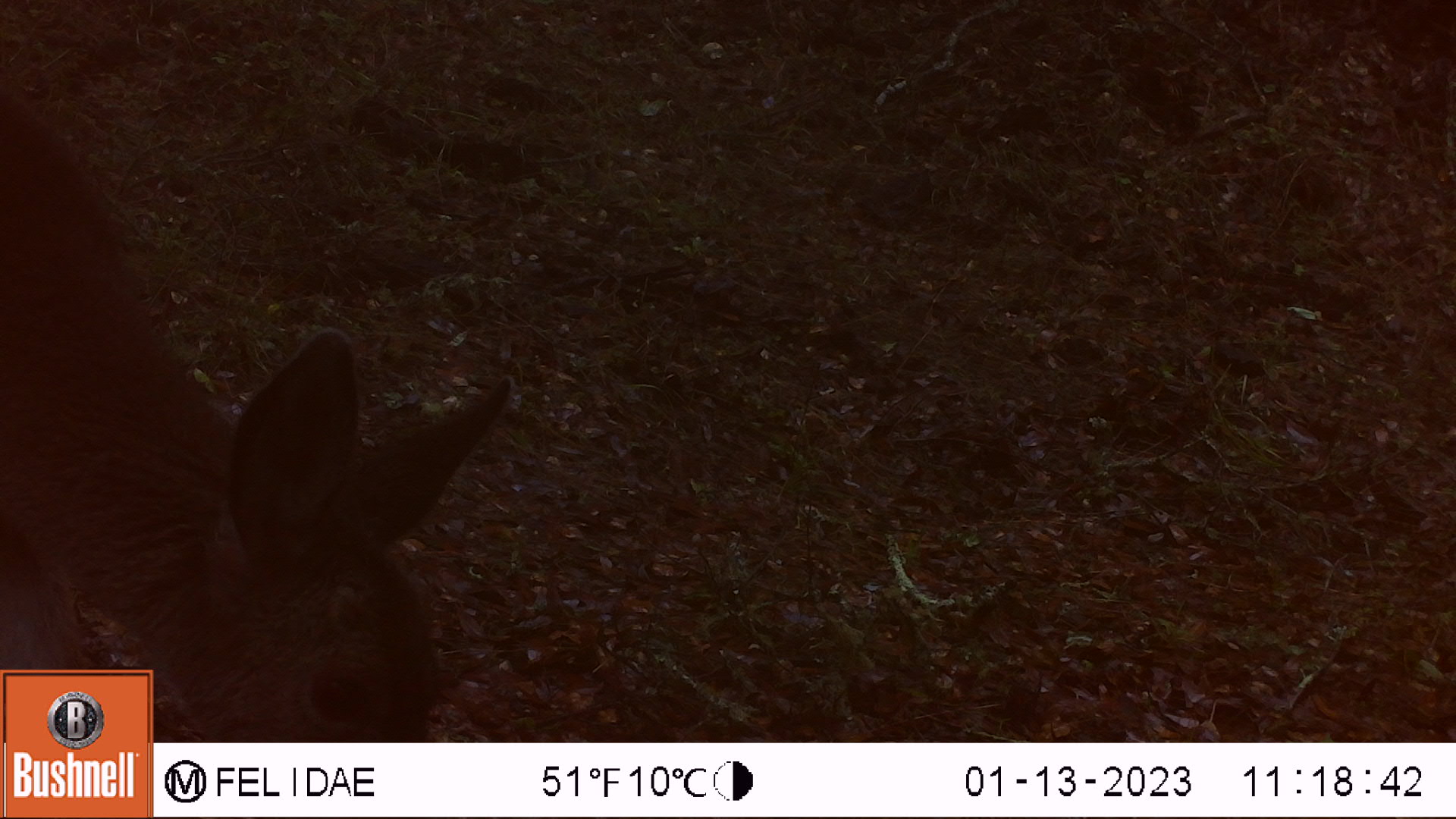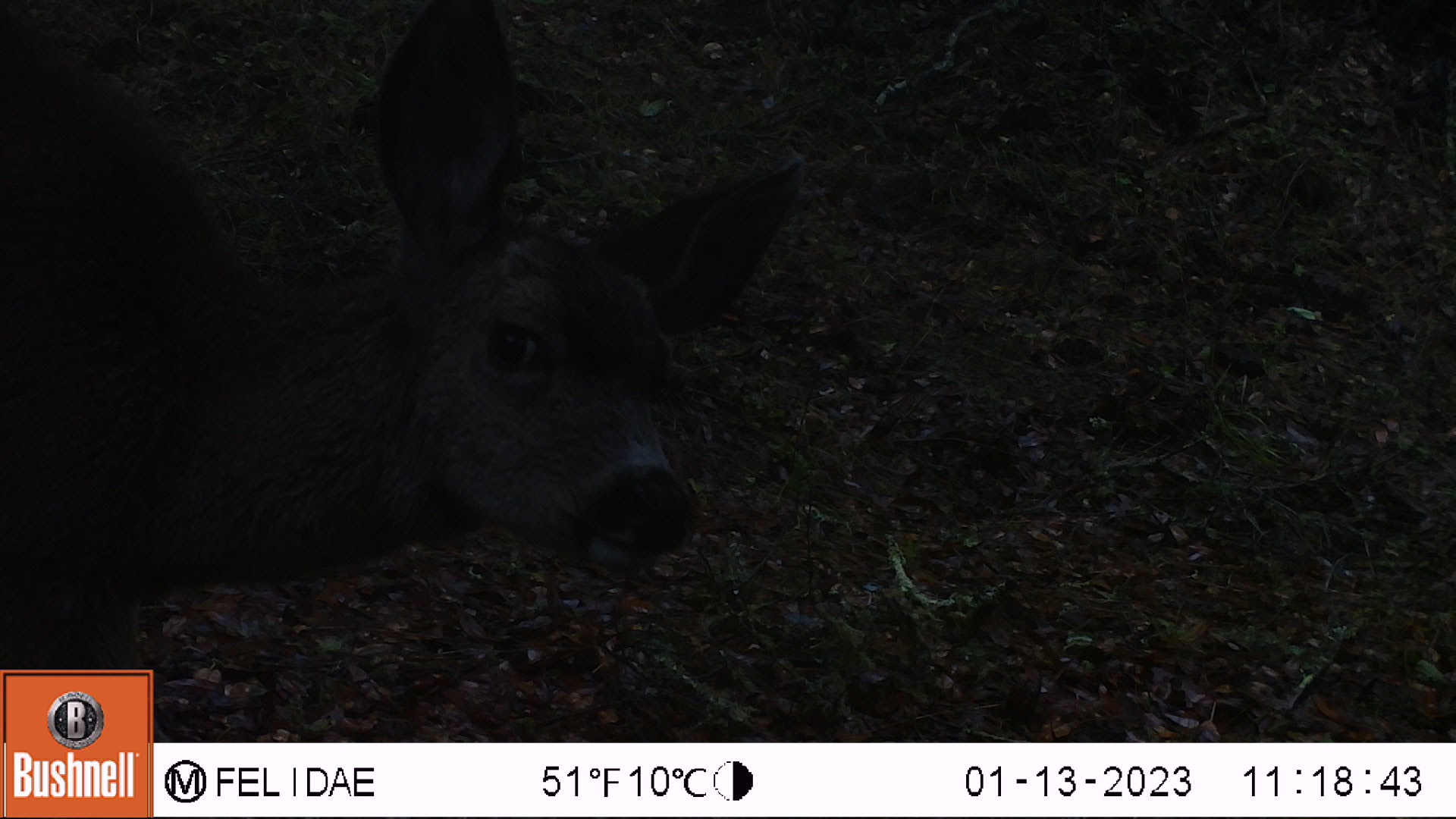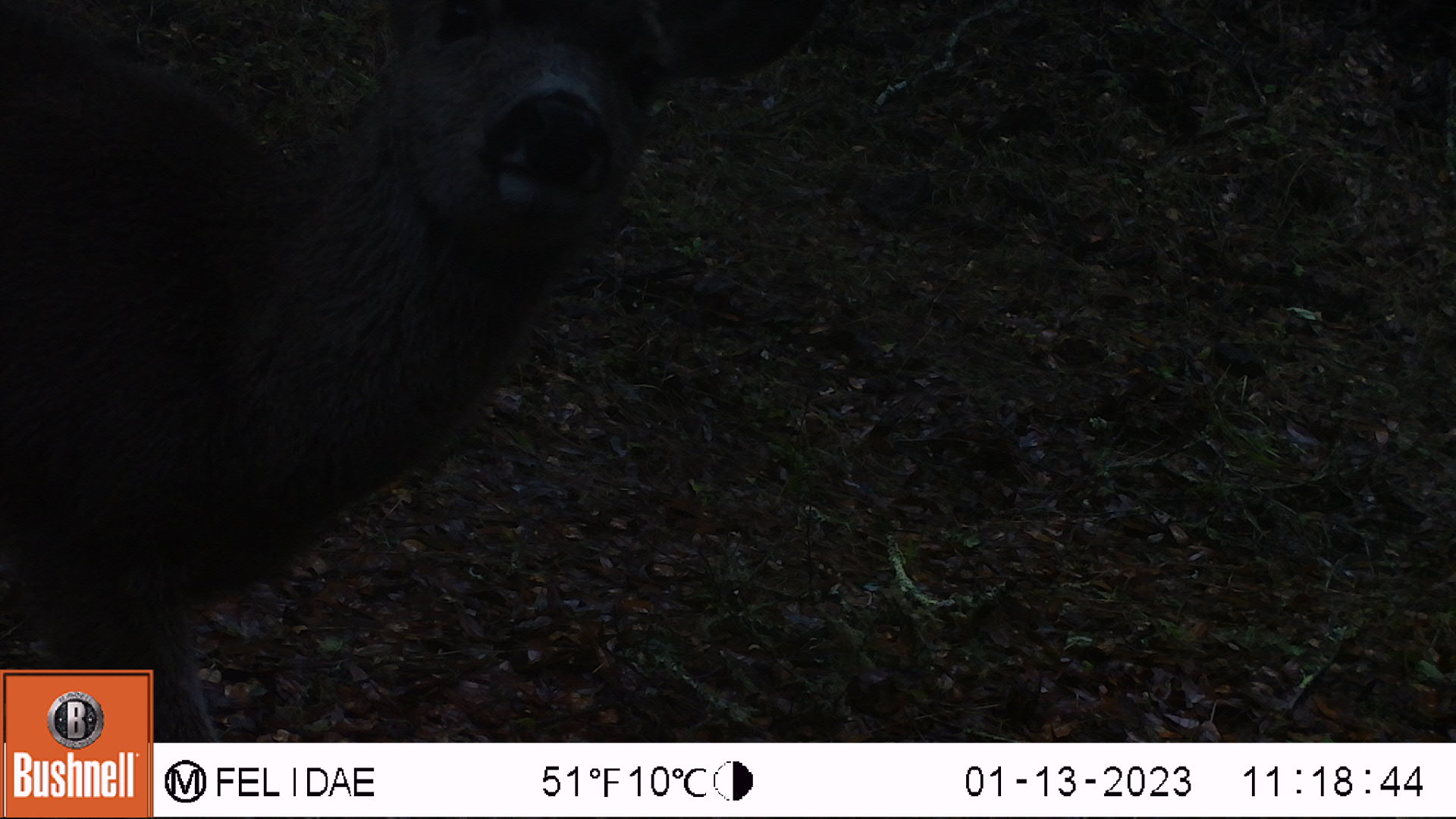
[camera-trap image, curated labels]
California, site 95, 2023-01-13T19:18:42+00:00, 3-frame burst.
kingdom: Animalia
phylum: Chordata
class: Mammalia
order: Artiodactyla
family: Cervidae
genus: Odocoileus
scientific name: Odocoileus hemionus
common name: mule deer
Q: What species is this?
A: Mule deer (Odocoileus hemionus).